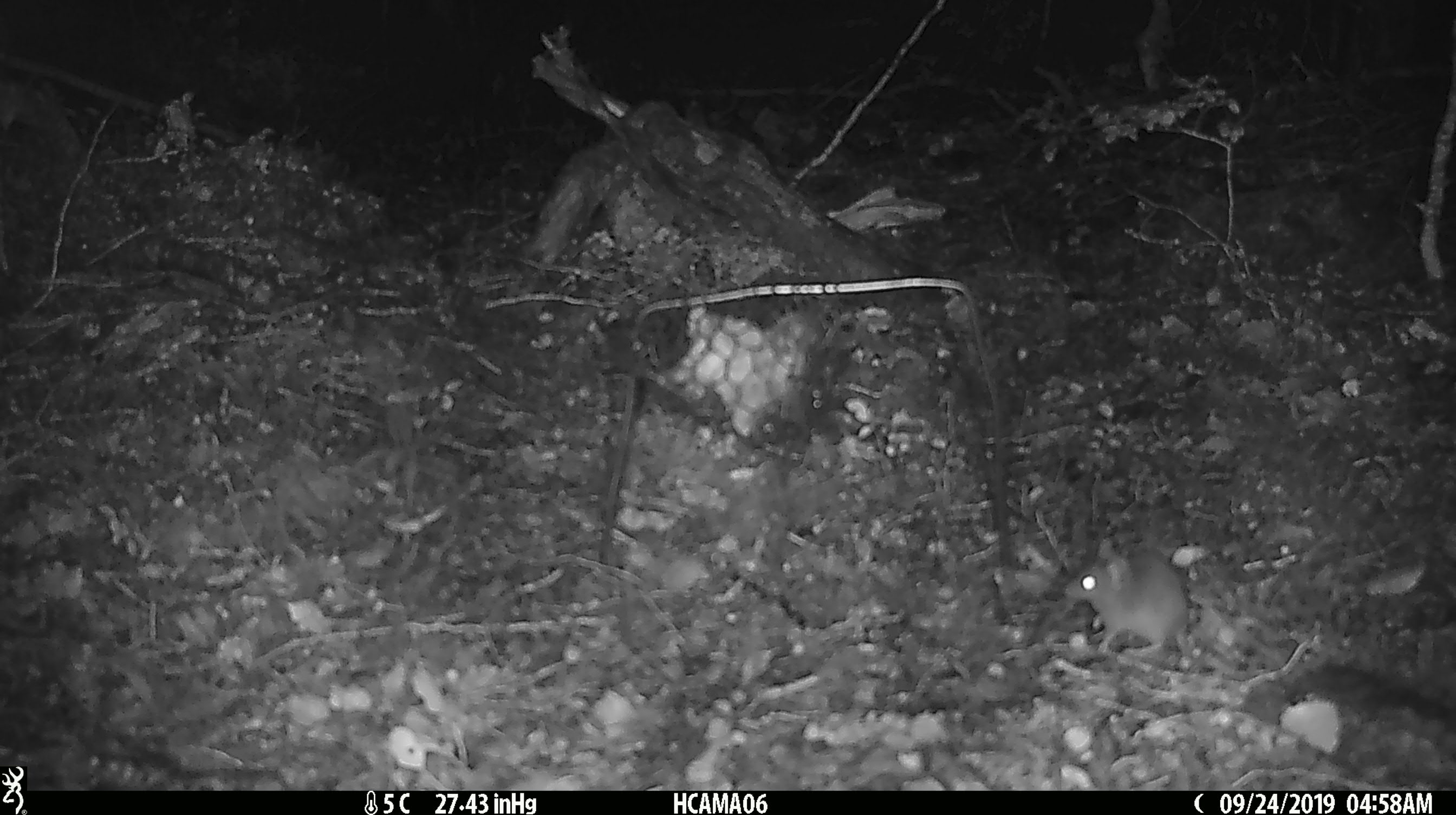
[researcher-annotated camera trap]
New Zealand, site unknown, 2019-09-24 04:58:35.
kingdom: Animalia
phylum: Chordata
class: Mammalia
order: Rodentia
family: Muridae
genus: Mus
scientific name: Mus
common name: mouse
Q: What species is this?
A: Mouse (Mus).